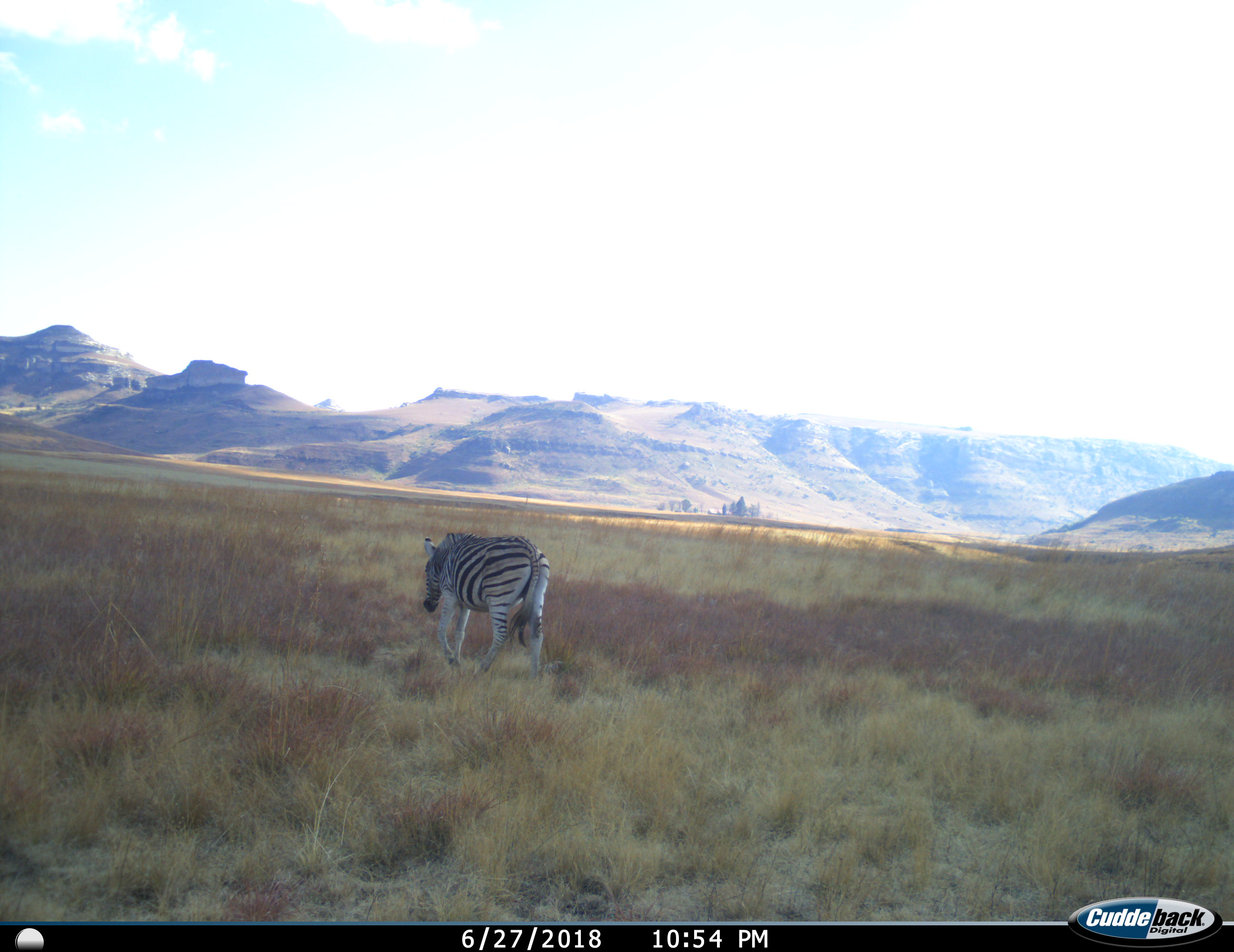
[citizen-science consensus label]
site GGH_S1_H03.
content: unidentified animal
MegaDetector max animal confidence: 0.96